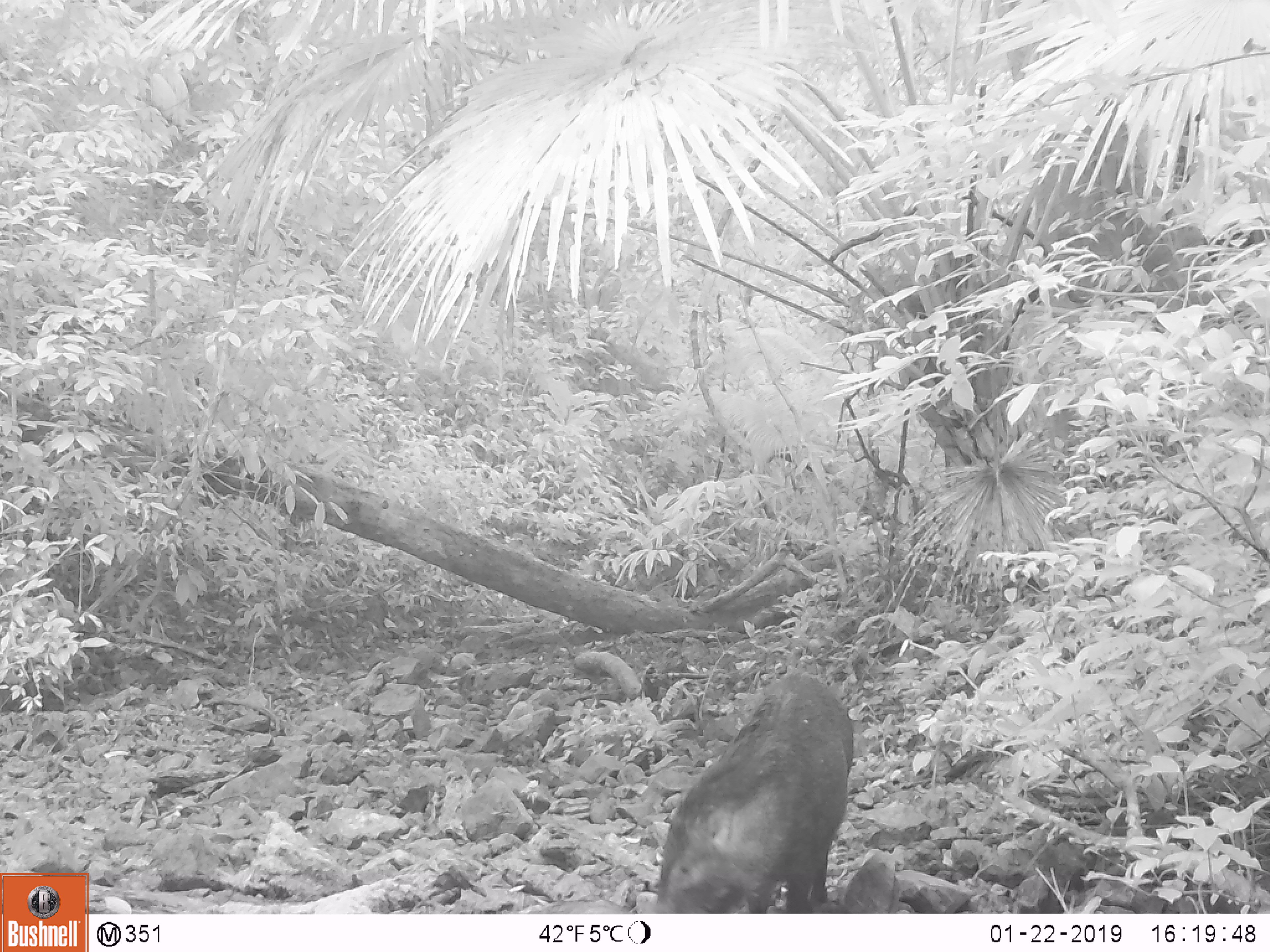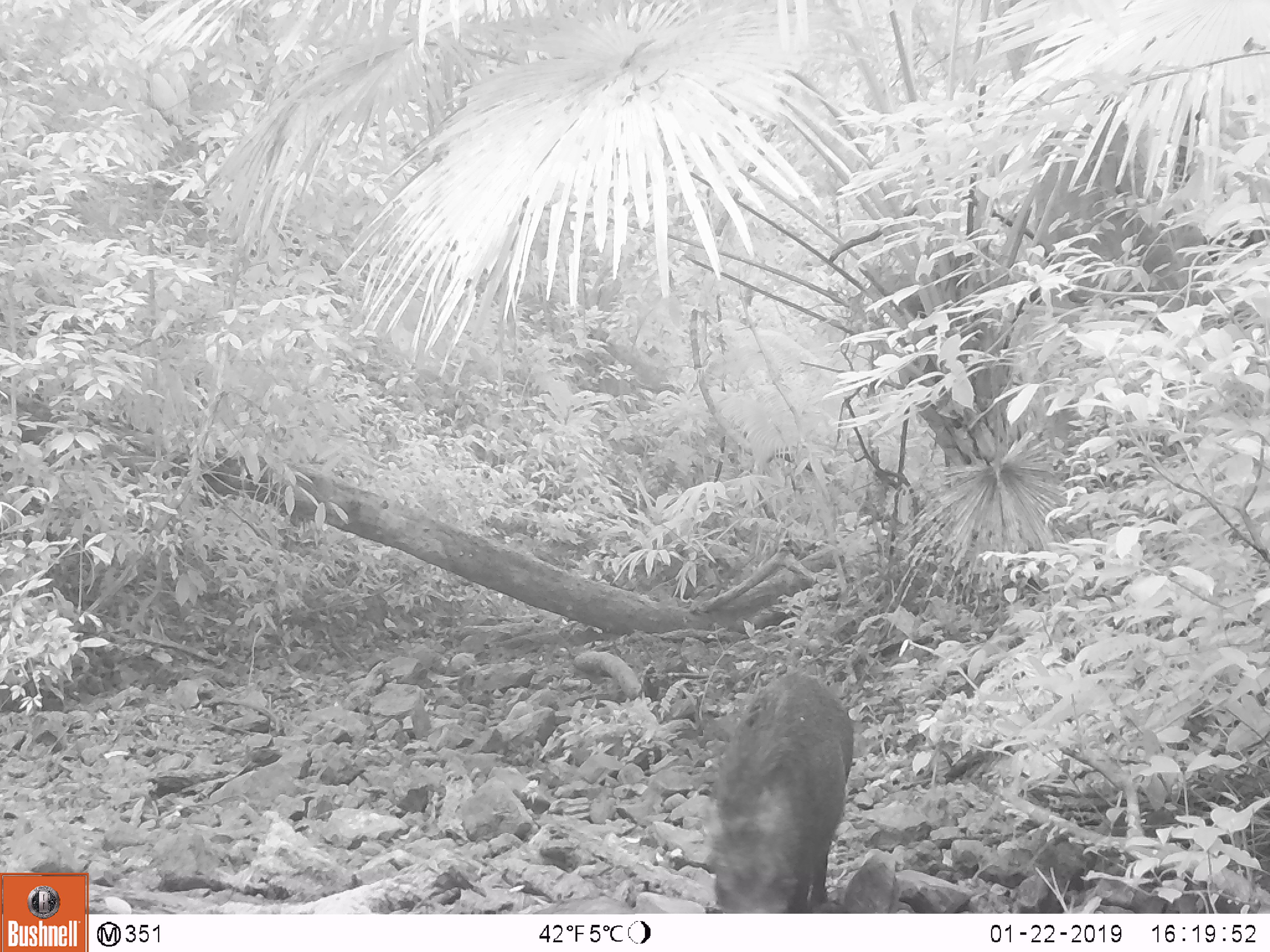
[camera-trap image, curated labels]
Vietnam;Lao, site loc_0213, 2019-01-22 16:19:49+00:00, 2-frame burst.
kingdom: Animalia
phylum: Chordata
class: Mammalia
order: Artiodactyla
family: Suidae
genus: Sus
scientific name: Sus scrofa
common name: eurasian wild pig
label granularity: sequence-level